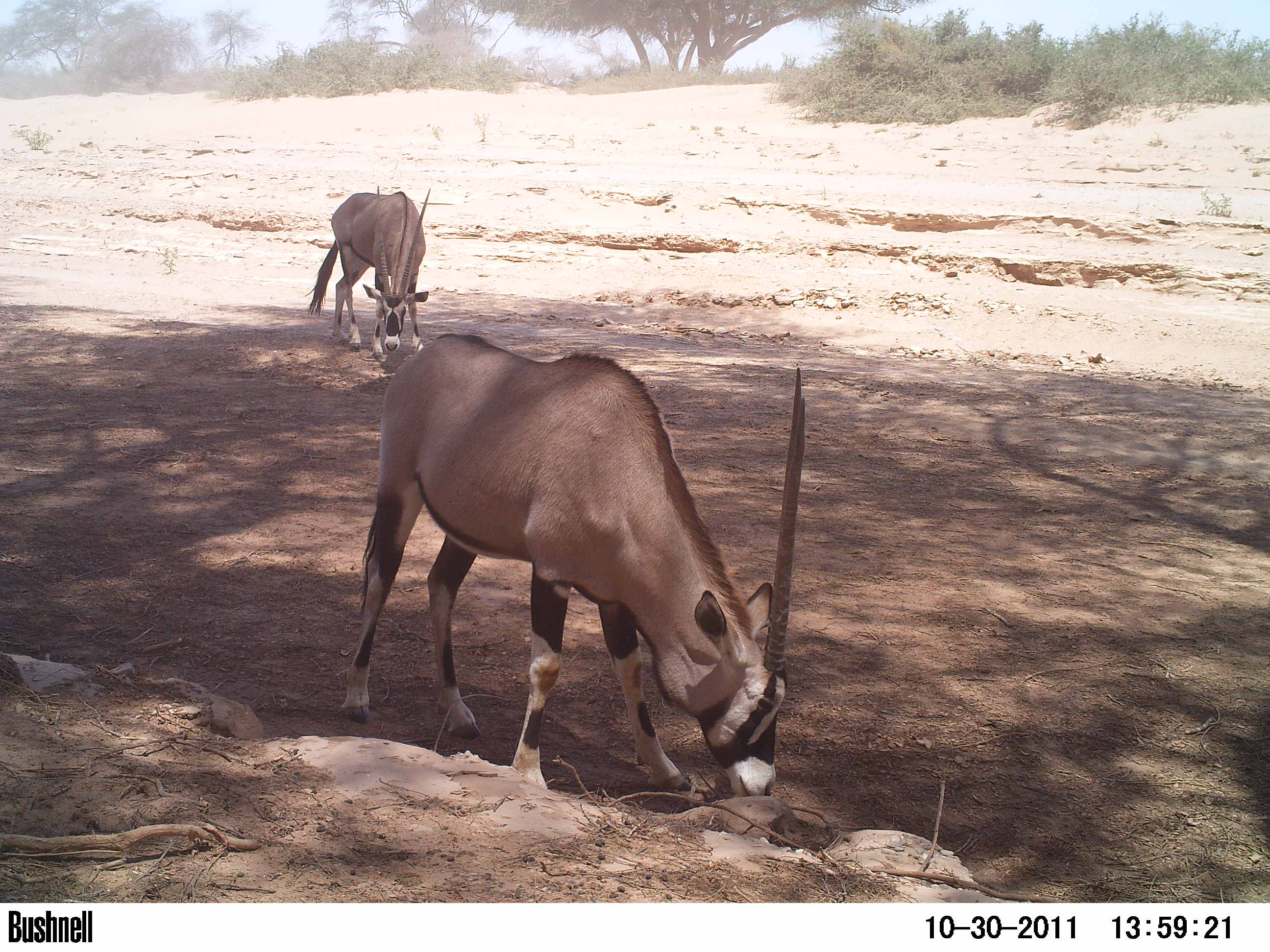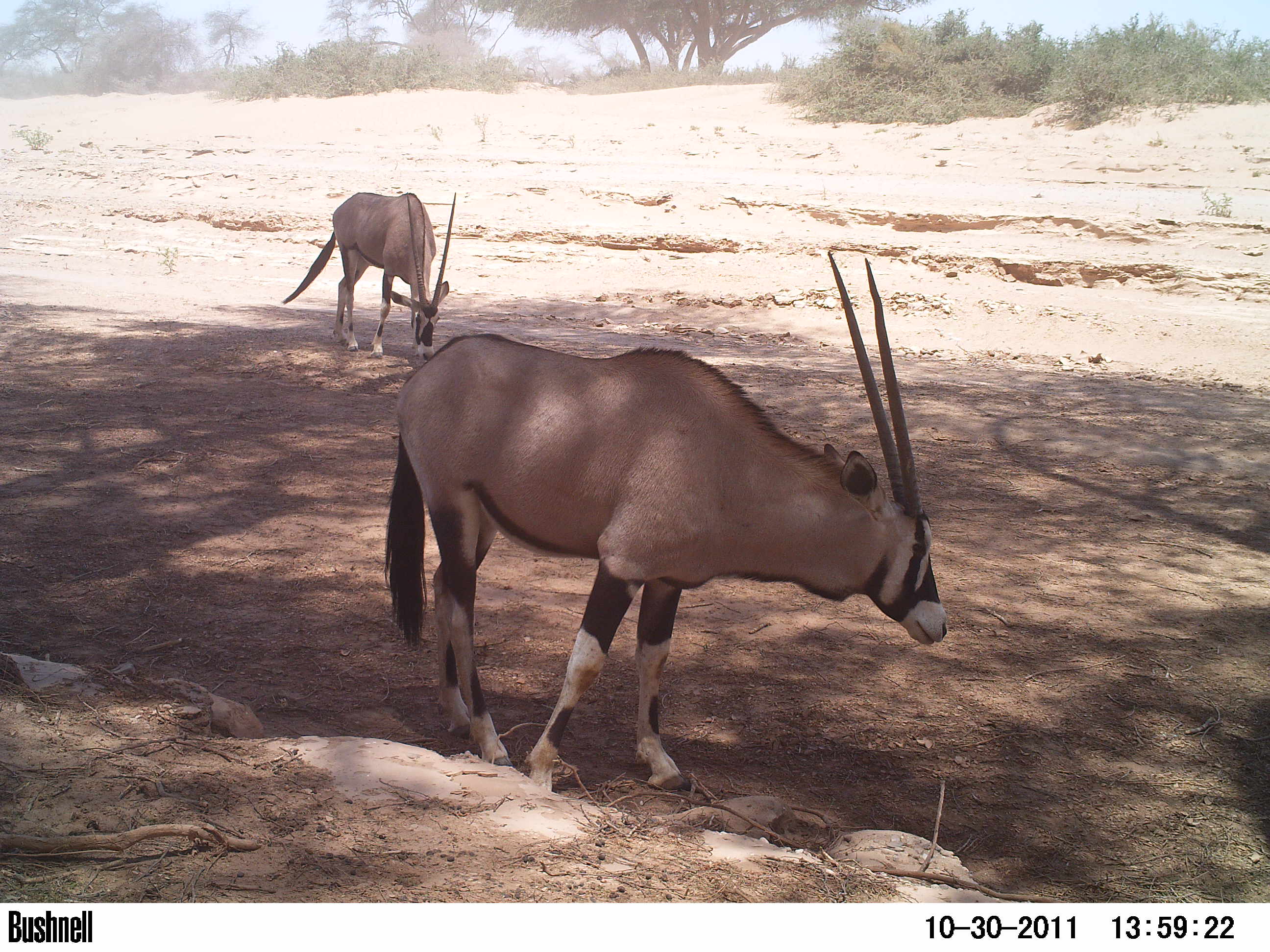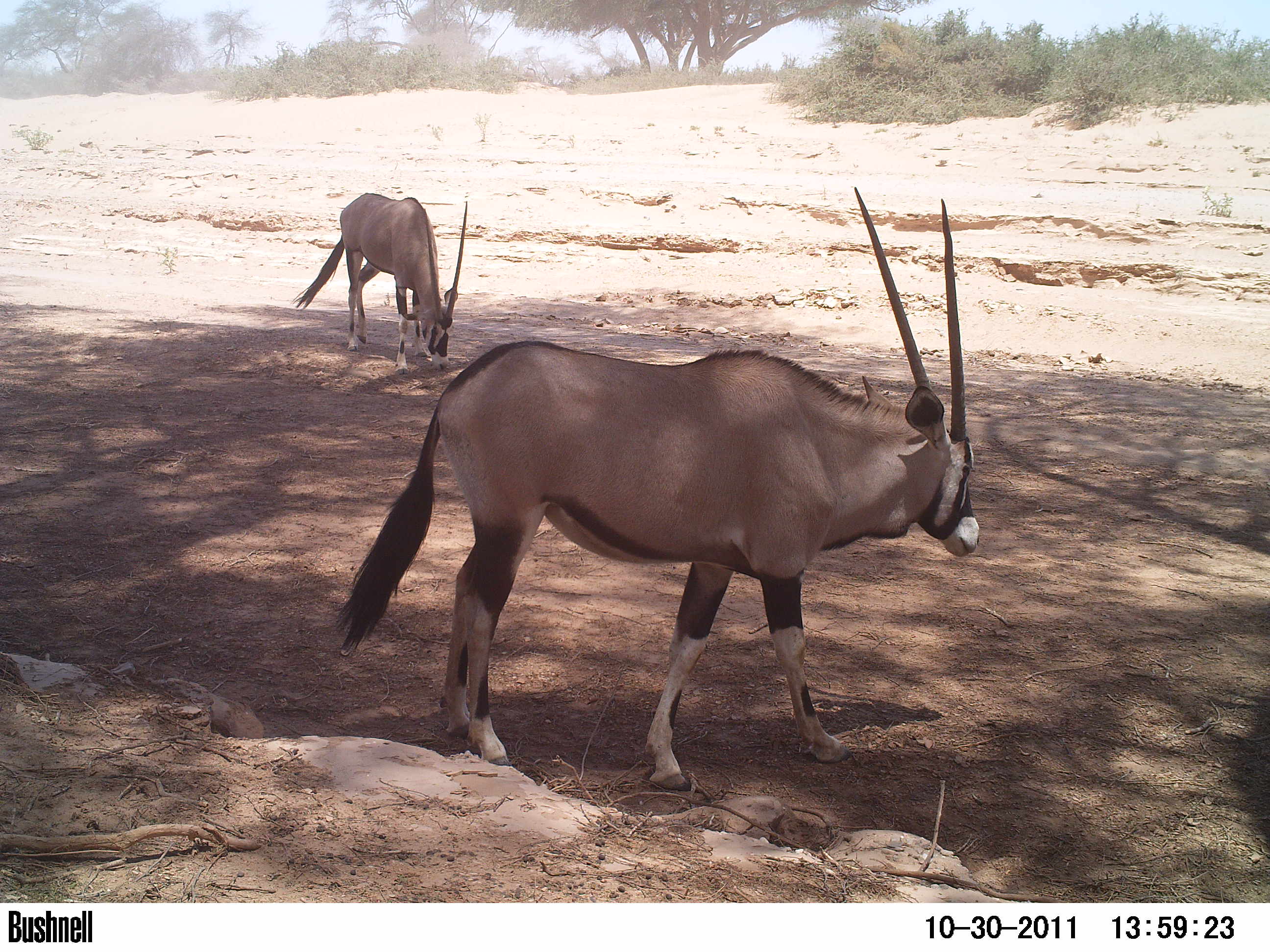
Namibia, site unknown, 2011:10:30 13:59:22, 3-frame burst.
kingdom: Animalia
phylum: Chordata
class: Mammalia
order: Artiodactyla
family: Bovidae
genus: Oryx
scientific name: Oryx gazella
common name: gemsbok